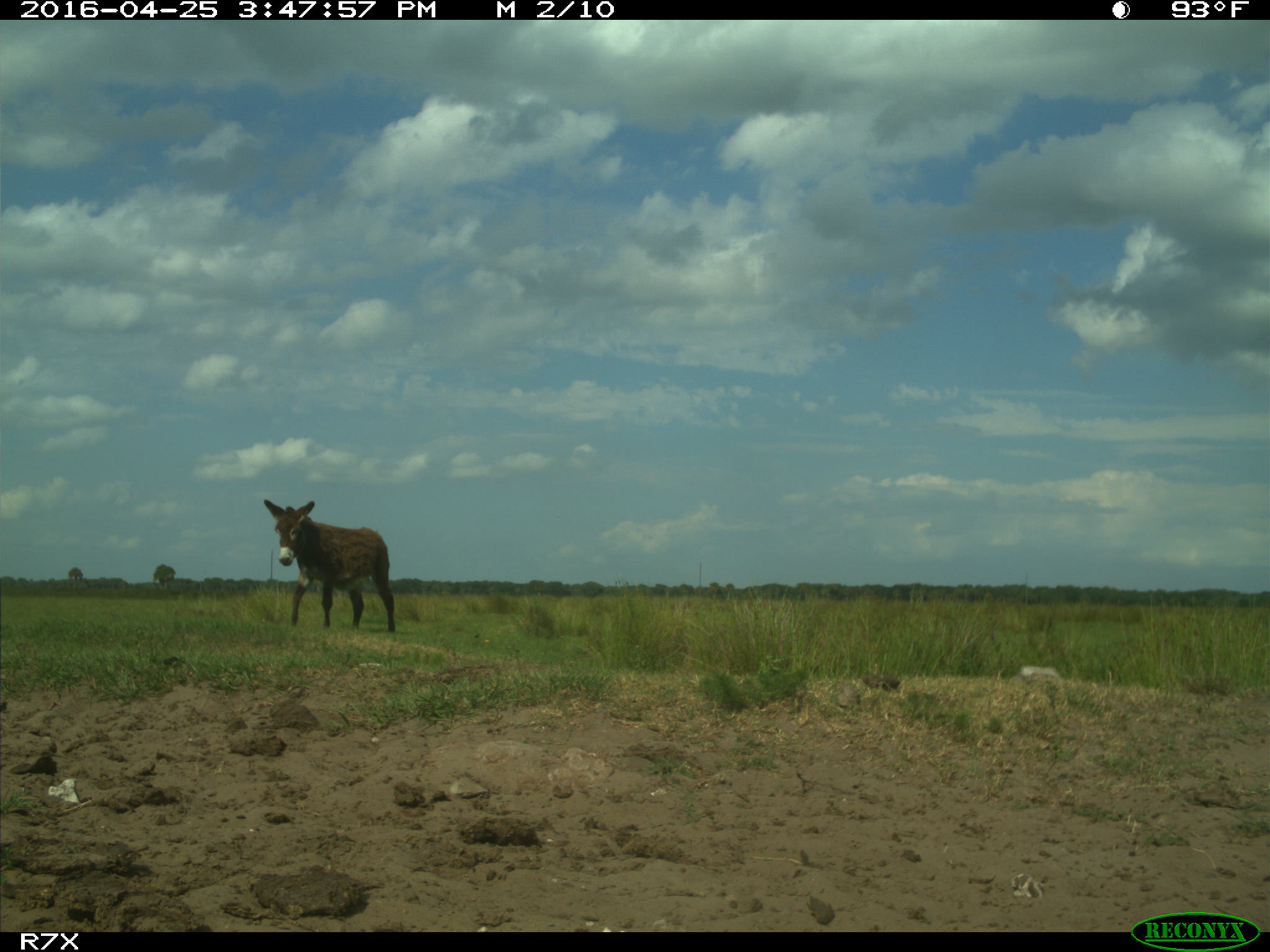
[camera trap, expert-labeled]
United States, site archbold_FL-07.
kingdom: Animalia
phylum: Chordata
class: Mammalia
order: Artiodactyla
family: Bovidae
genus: Bos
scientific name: Bos taurus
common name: domestic cow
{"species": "Bos taurus (domestic cow)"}